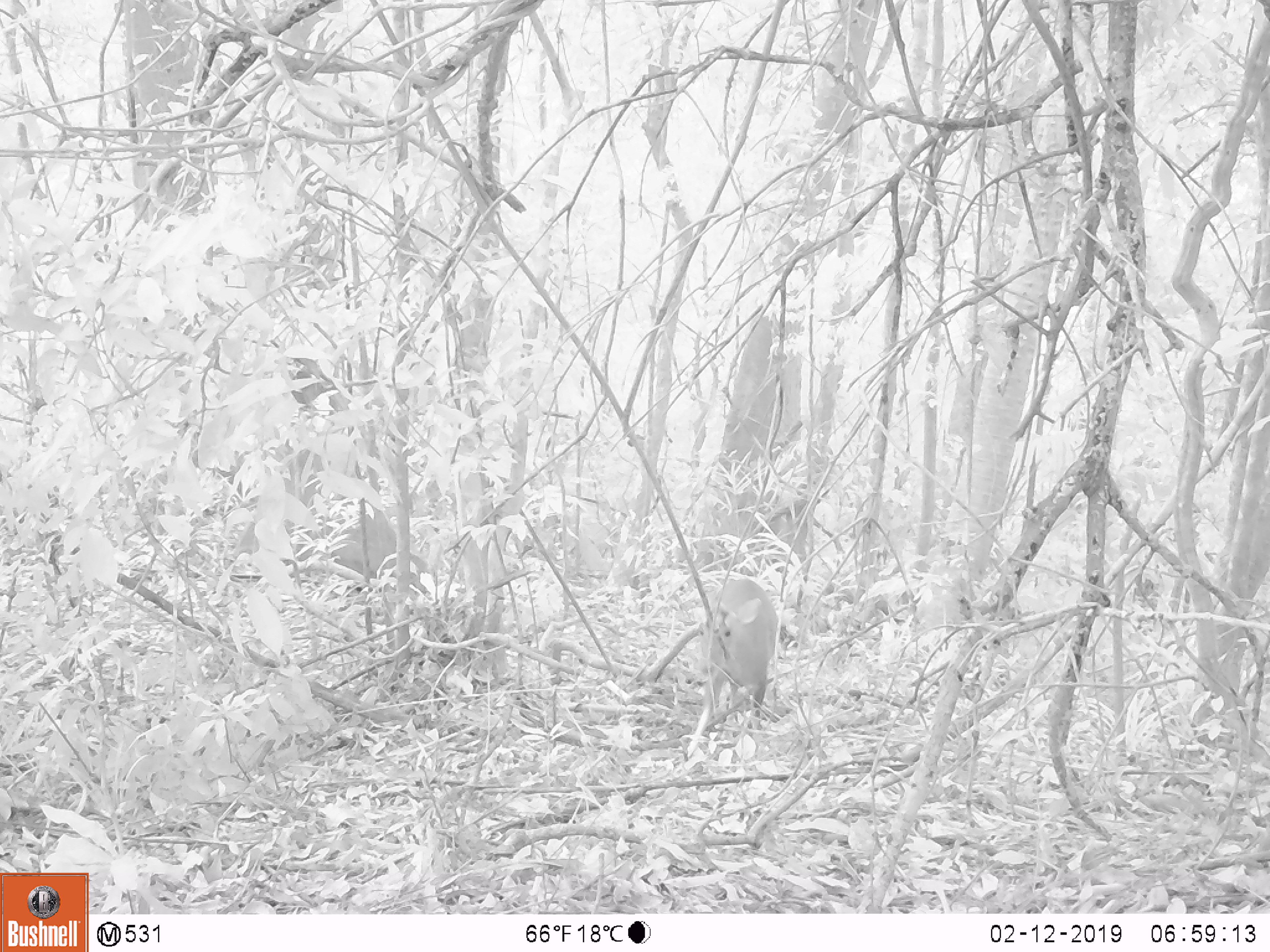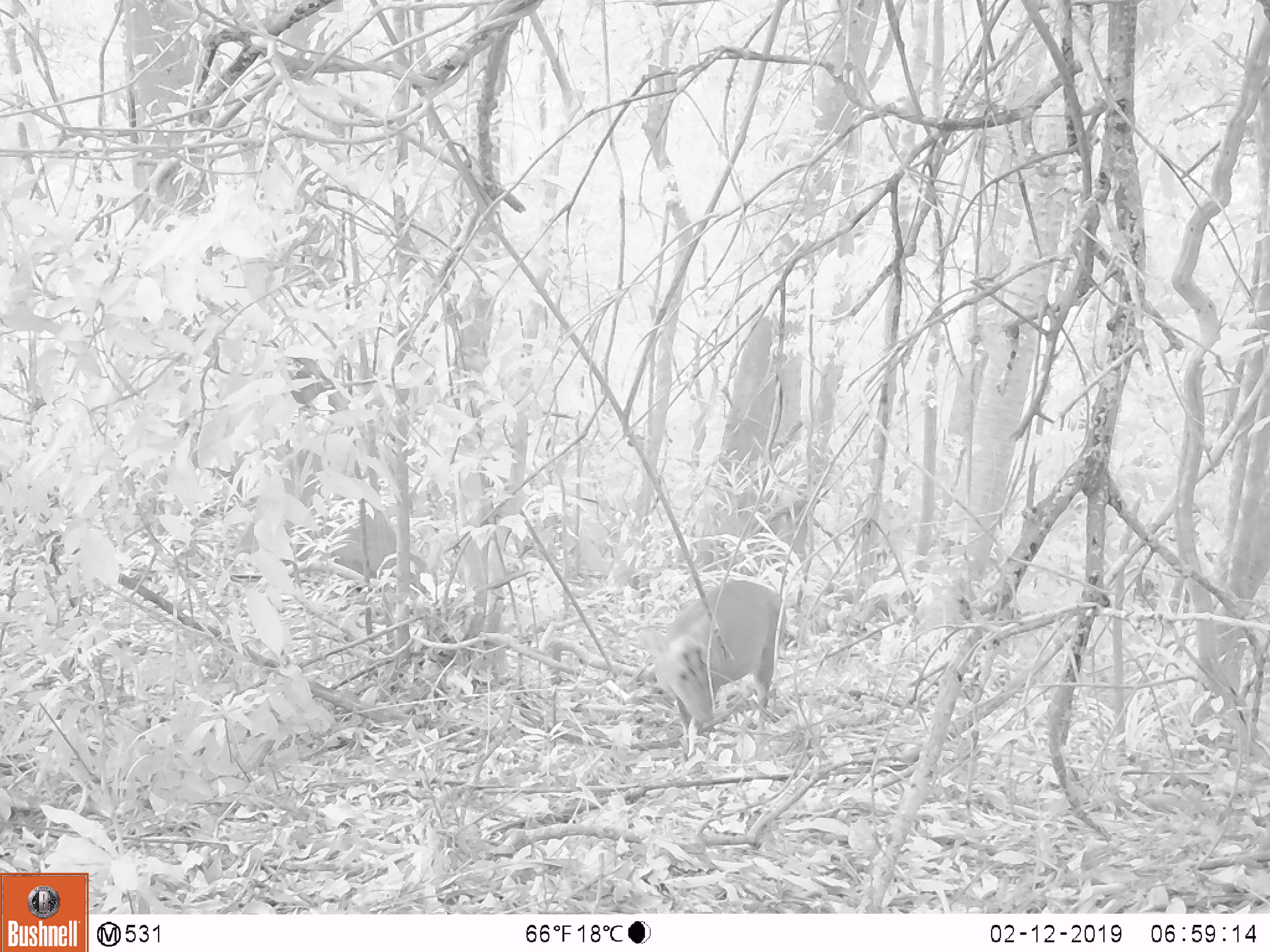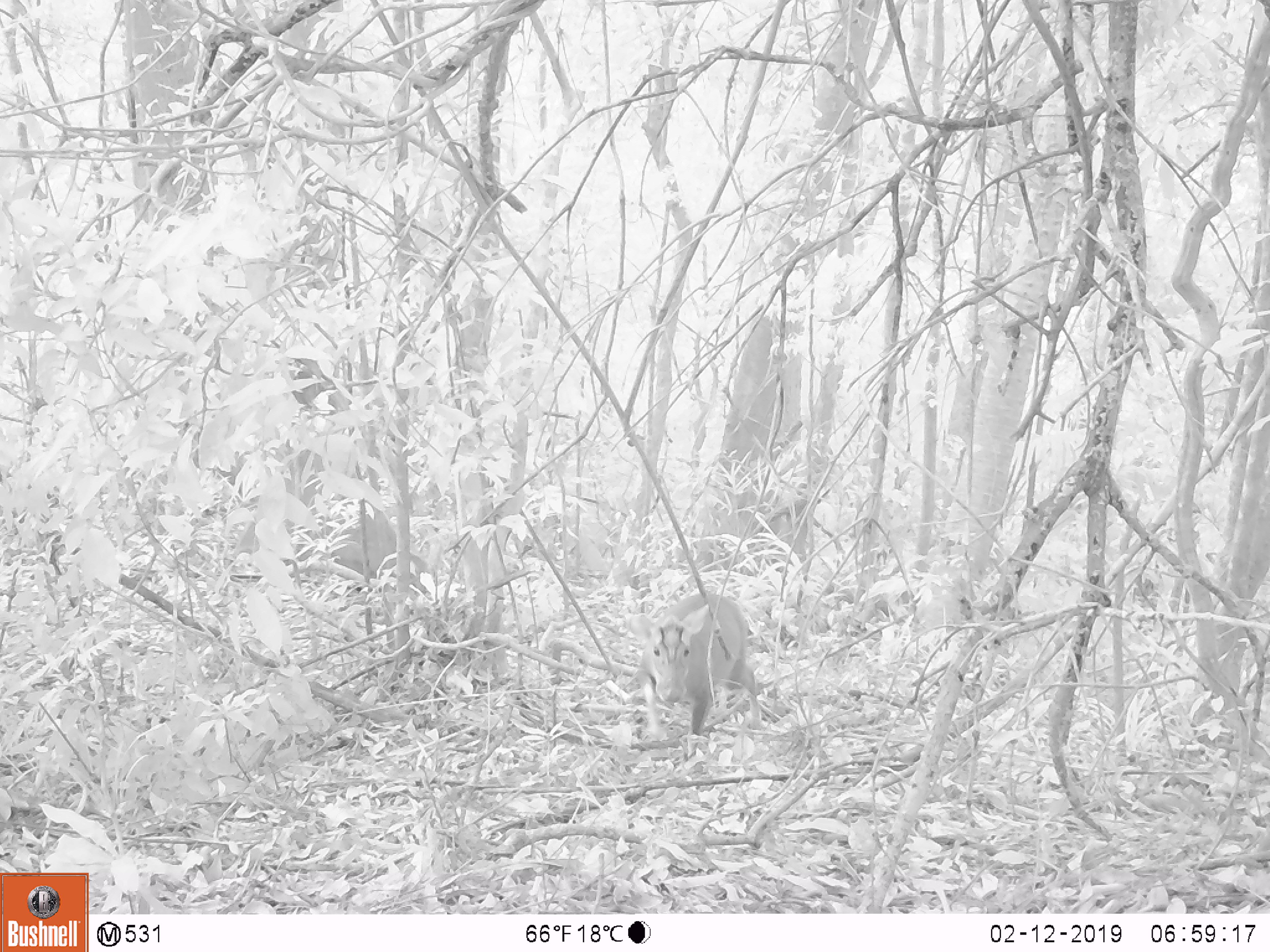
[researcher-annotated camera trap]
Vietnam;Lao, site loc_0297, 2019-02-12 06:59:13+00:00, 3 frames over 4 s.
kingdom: Animalia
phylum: Chordata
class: Mammalia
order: Artiodactyla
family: Cervidae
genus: Muntiacus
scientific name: Muntiacus rooseveltorum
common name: roosevelt's muntjac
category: roosevelts muntjac group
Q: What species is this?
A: Roosevelts muntjac group (roosevelt's muntjac) (Muntiacus rooseveltorum).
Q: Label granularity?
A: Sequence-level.